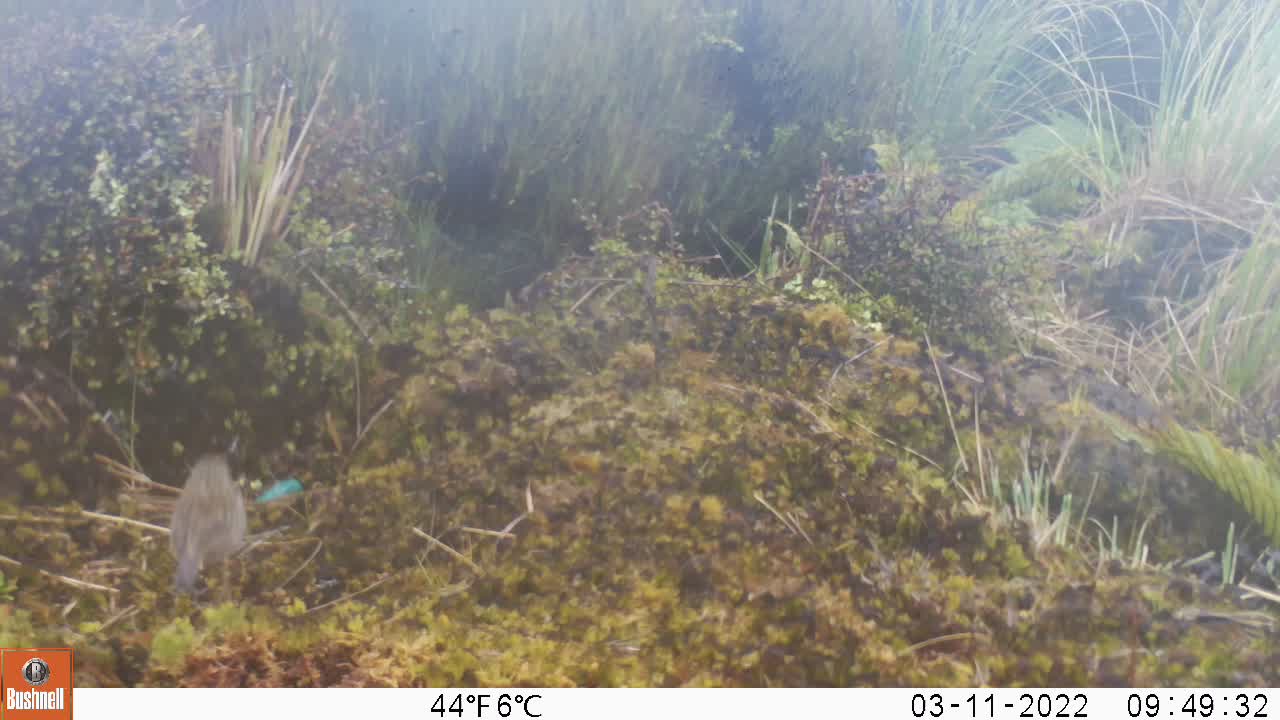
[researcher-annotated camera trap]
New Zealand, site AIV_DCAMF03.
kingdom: Animalia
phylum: Chordata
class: Aves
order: Passeriformes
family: Motacillidae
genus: Anthus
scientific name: Anthus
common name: pipit